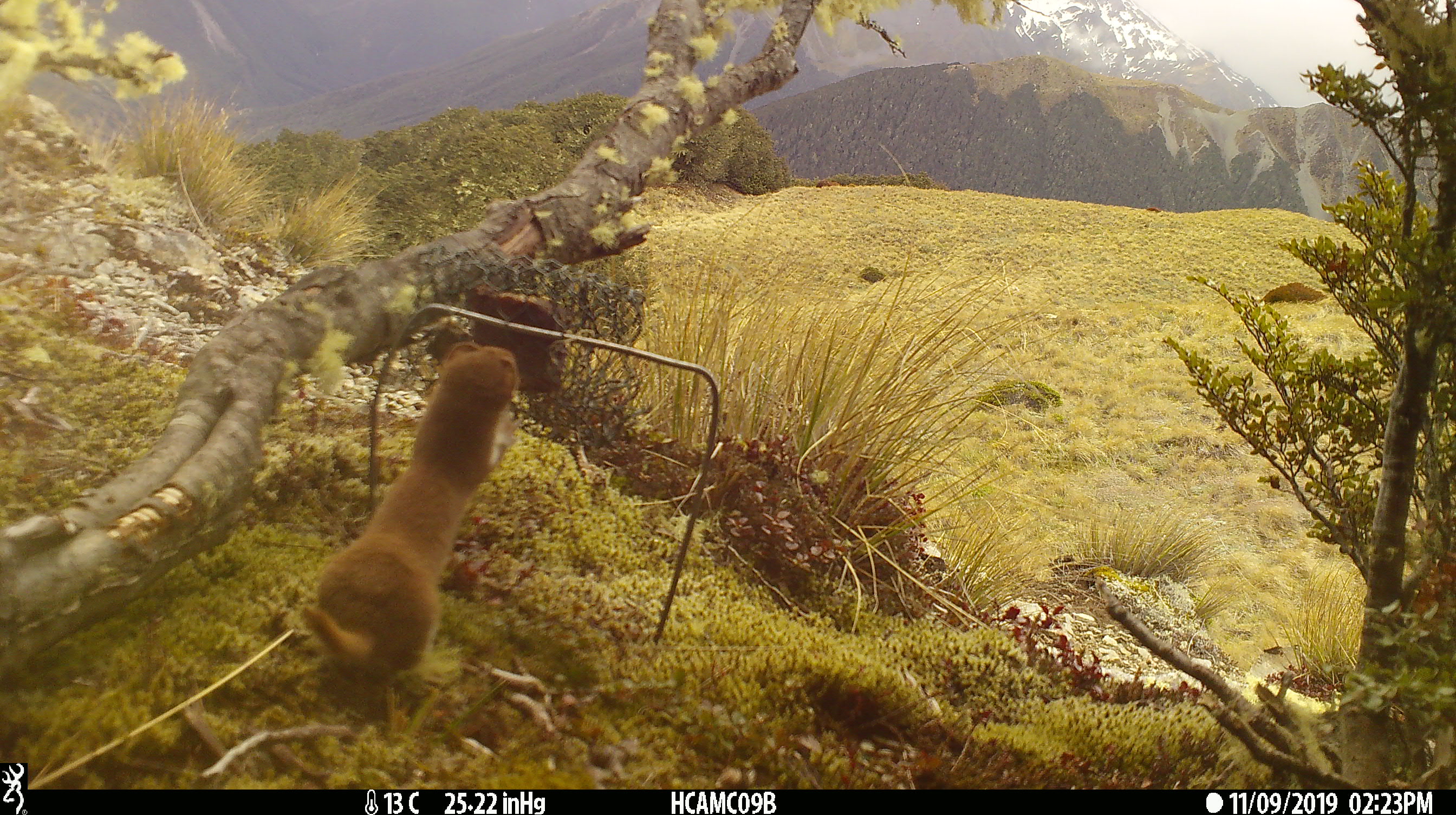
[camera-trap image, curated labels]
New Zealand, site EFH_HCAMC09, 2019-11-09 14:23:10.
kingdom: Animalia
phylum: Chordata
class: Mammalia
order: Carnivora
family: Mustelidae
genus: Mustela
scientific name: Mustela nivalis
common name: least weasel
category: weasel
Weasel (least weasel) (Mustela nivalis).